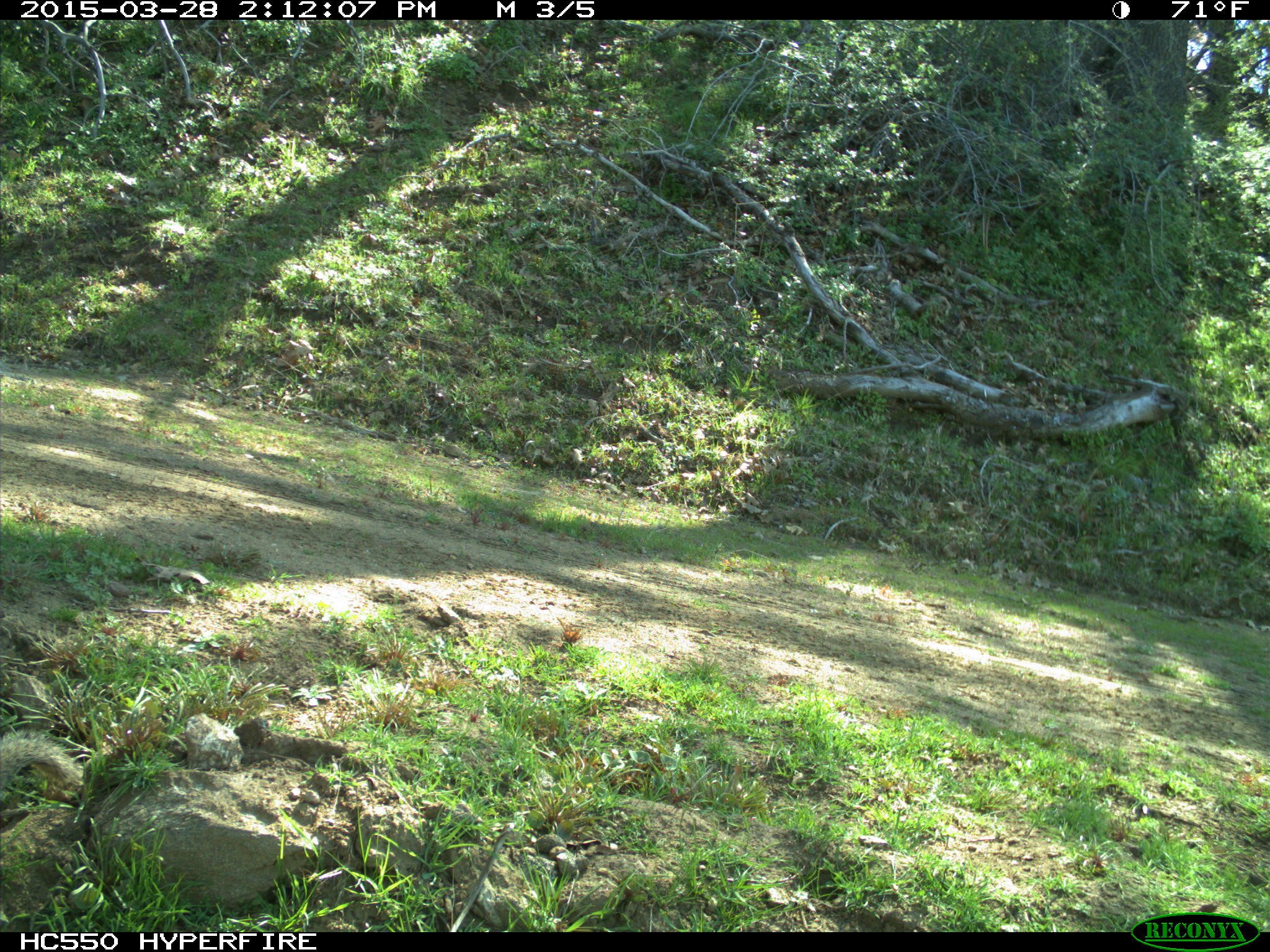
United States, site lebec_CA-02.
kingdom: Animalia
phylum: Chordata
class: Mammalia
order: Rodentia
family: Sciuridae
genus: Otospermophilus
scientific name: Otospermophilus beecheyi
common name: california ground squirrel